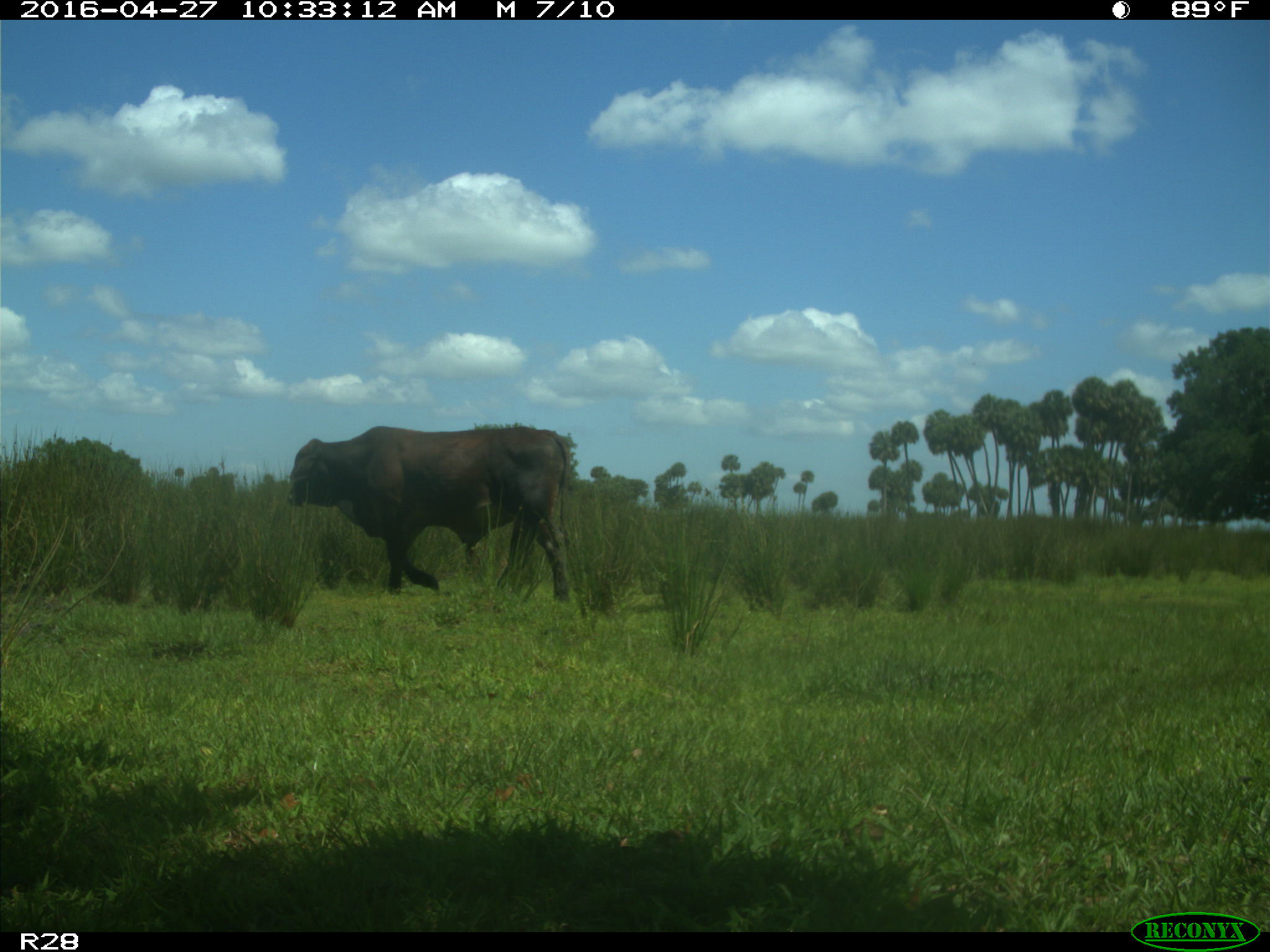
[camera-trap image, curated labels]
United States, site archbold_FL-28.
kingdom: Animalia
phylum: Chordata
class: Mammalia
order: Artiodactyla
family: Bovidae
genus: Bos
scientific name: Bos taurus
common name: domestic cow